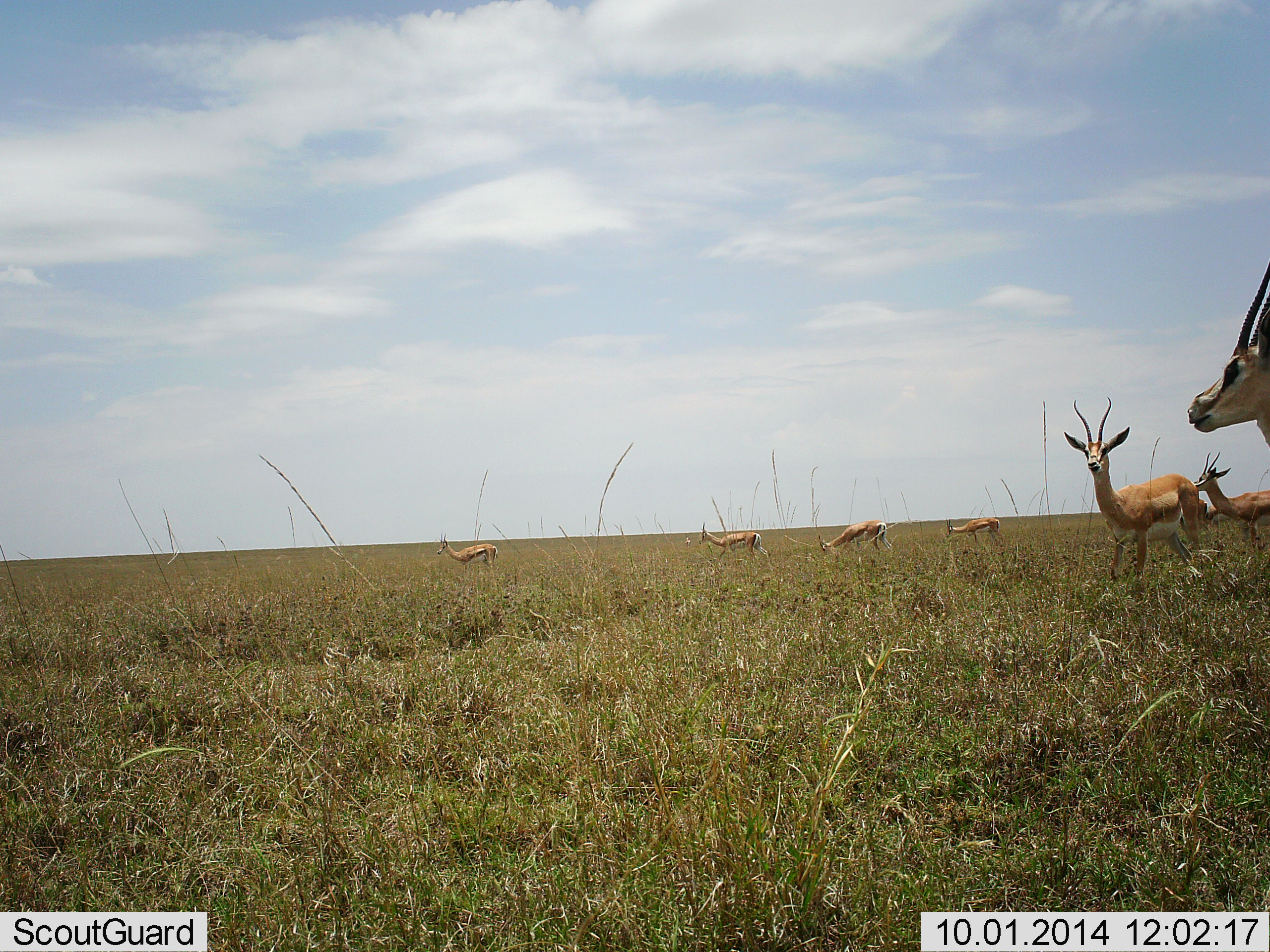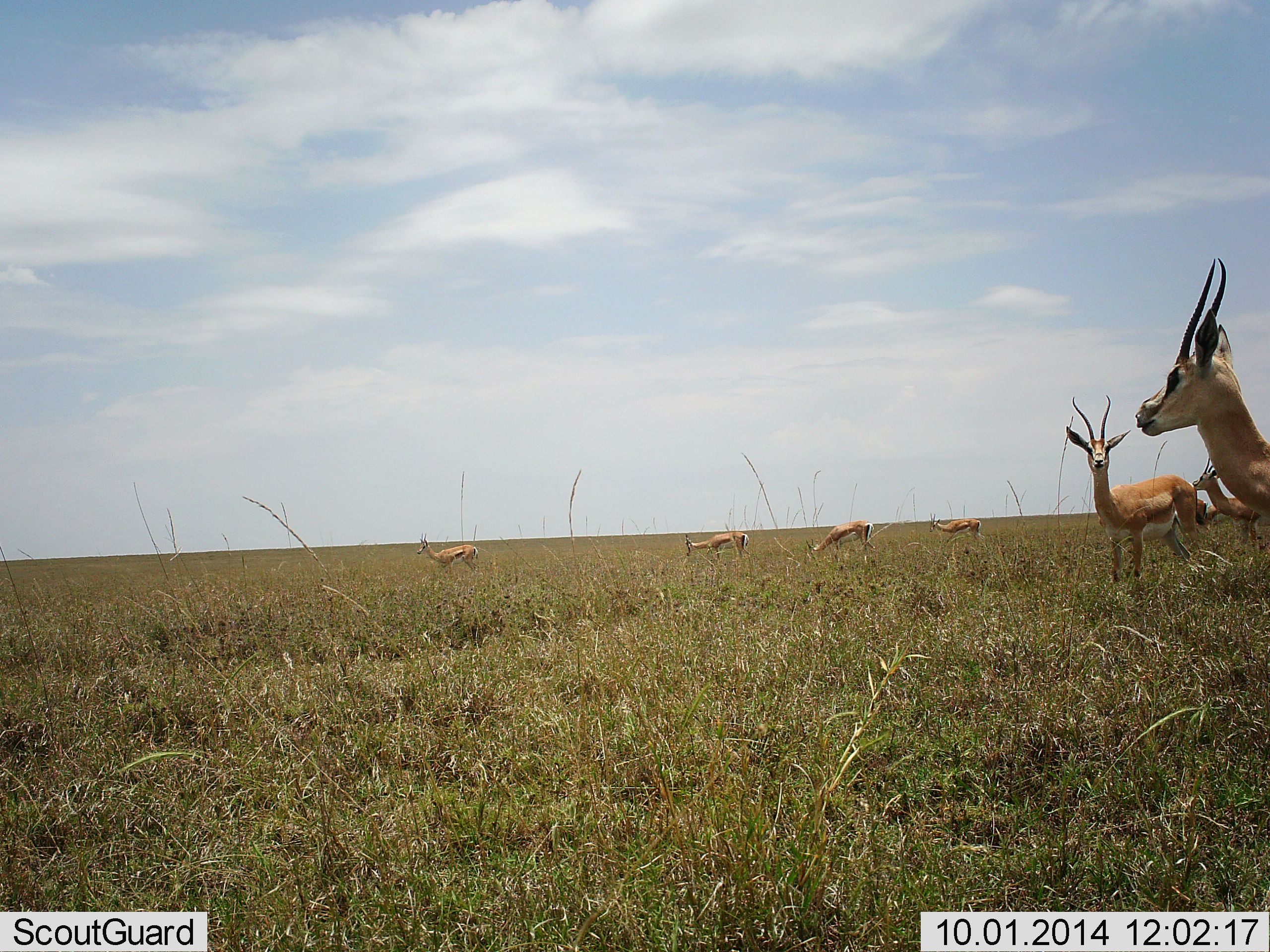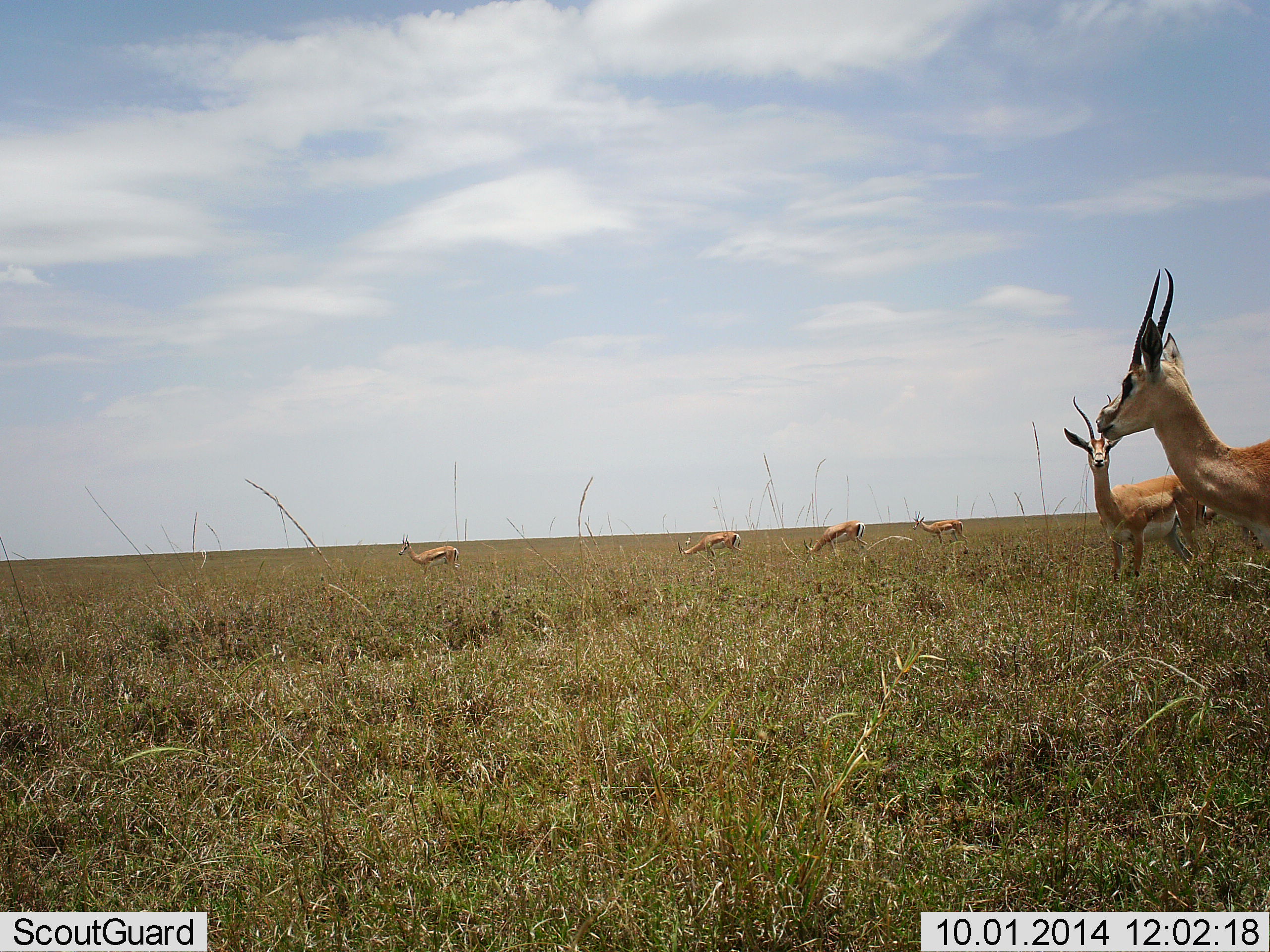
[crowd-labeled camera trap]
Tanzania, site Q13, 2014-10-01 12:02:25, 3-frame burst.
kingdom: Animalia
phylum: Chordata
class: Mammalia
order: Artiodactyla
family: Bovidae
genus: Nanger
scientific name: Nanger granti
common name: grant's gazelle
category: gazellegrants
Gazellegrants (grant's gazelle) (Nanger granti), count 8. Behavior (volunteer vote fractions): standing 92%, resting 0%, moving 33%, interacting 0%. Young present (vote fraction): 0%. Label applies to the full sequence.